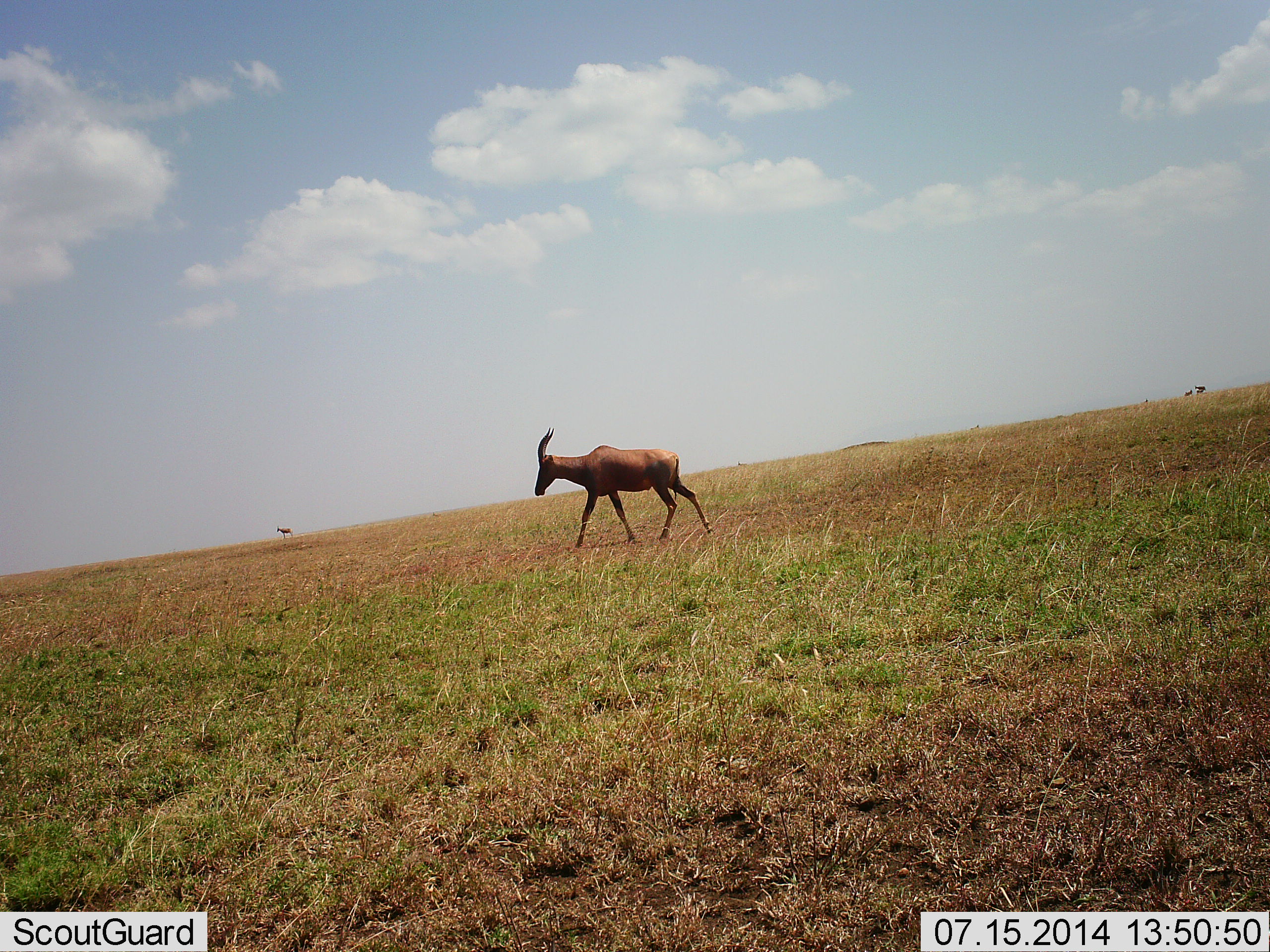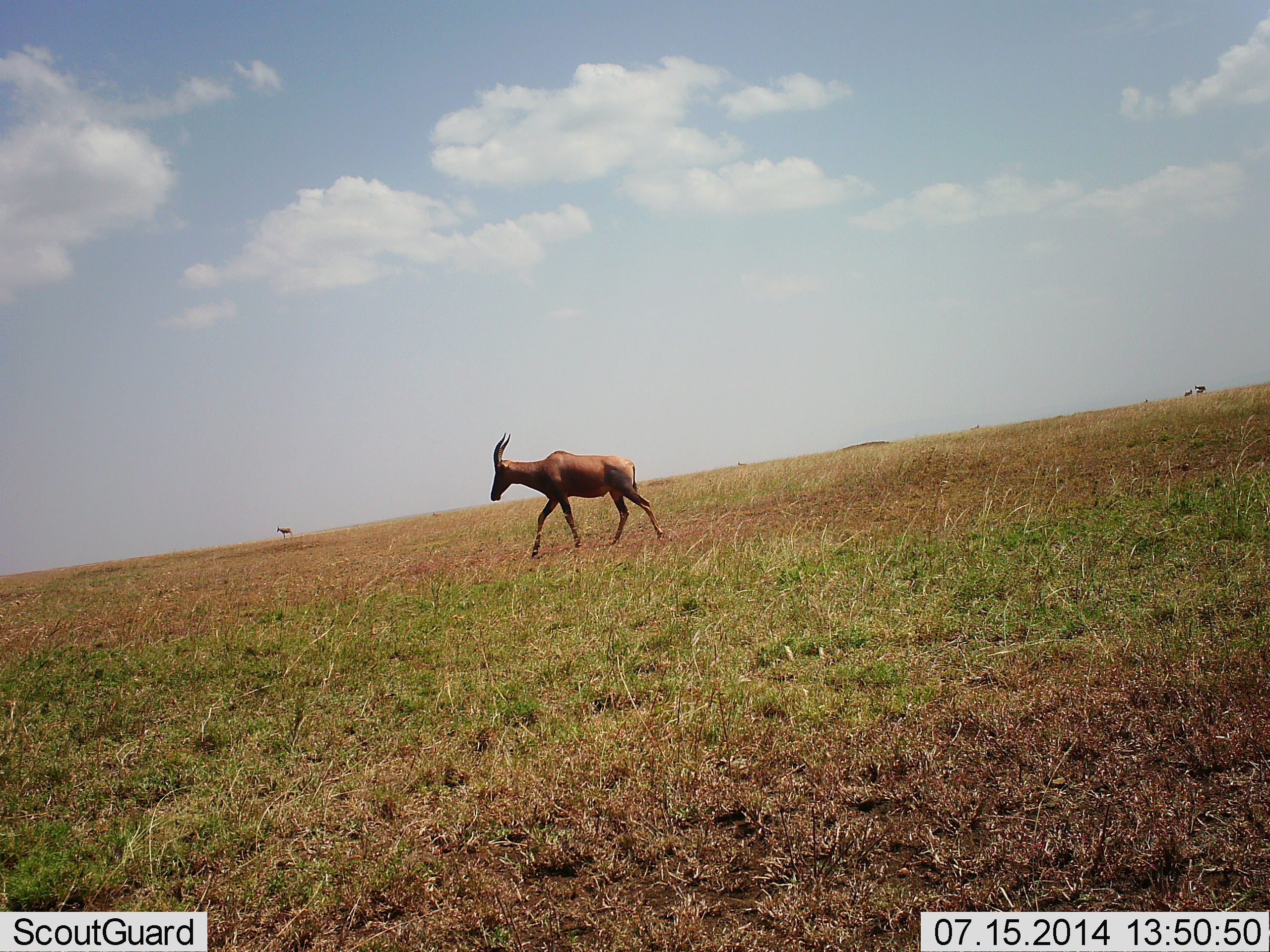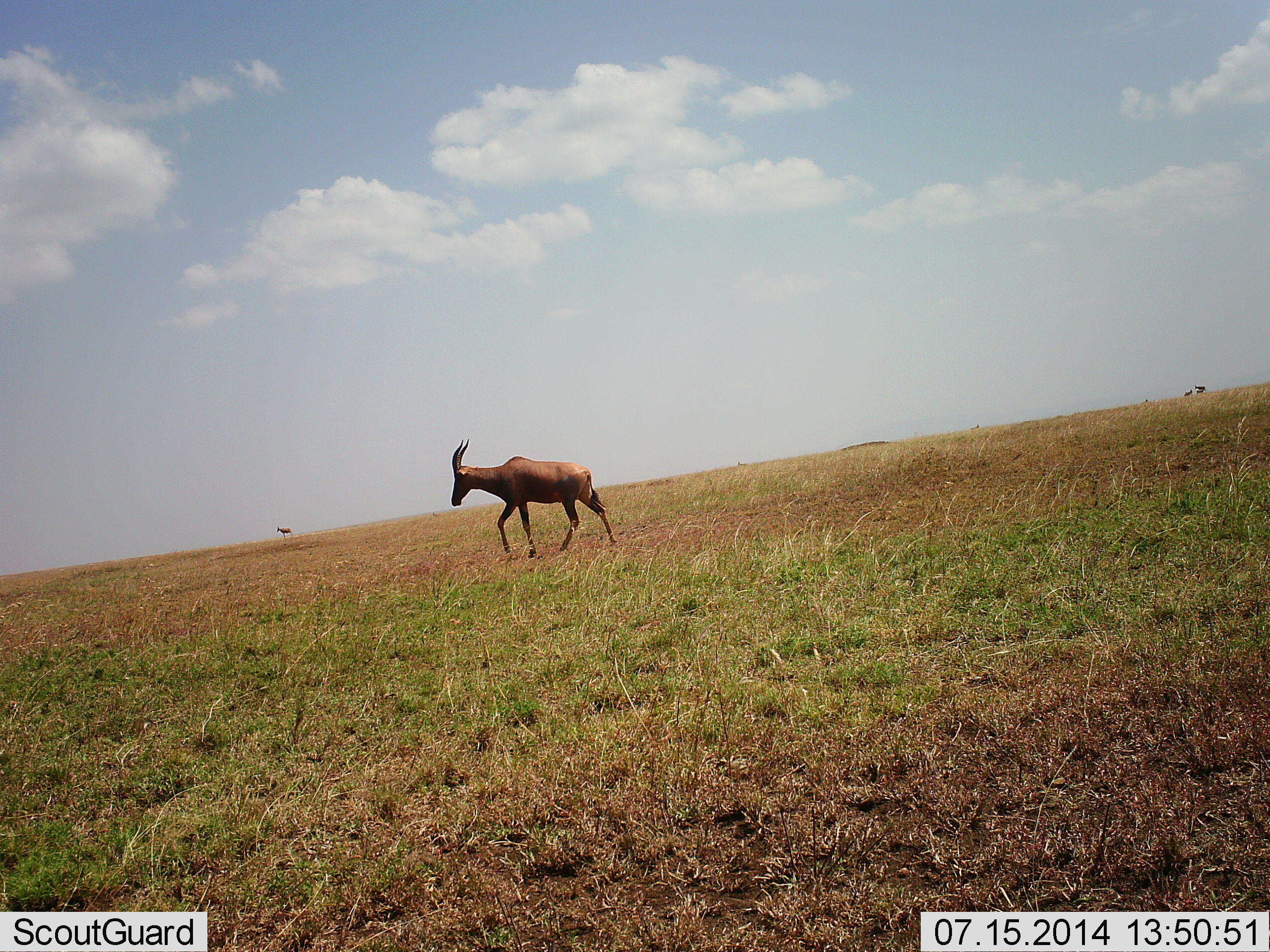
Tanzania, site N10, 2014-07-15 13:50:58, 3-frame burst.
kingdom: Animalia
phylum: Chordata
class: Mammalia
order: Artiodactyla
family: Bovidae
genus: Damaliscus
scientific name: Damaliscus lunatus jimela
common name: topi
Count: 1.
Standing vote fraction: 30%.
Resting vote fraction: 0%.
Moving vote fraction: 100%.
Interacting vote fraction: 0%.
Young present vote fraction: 0%.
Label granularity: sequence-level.